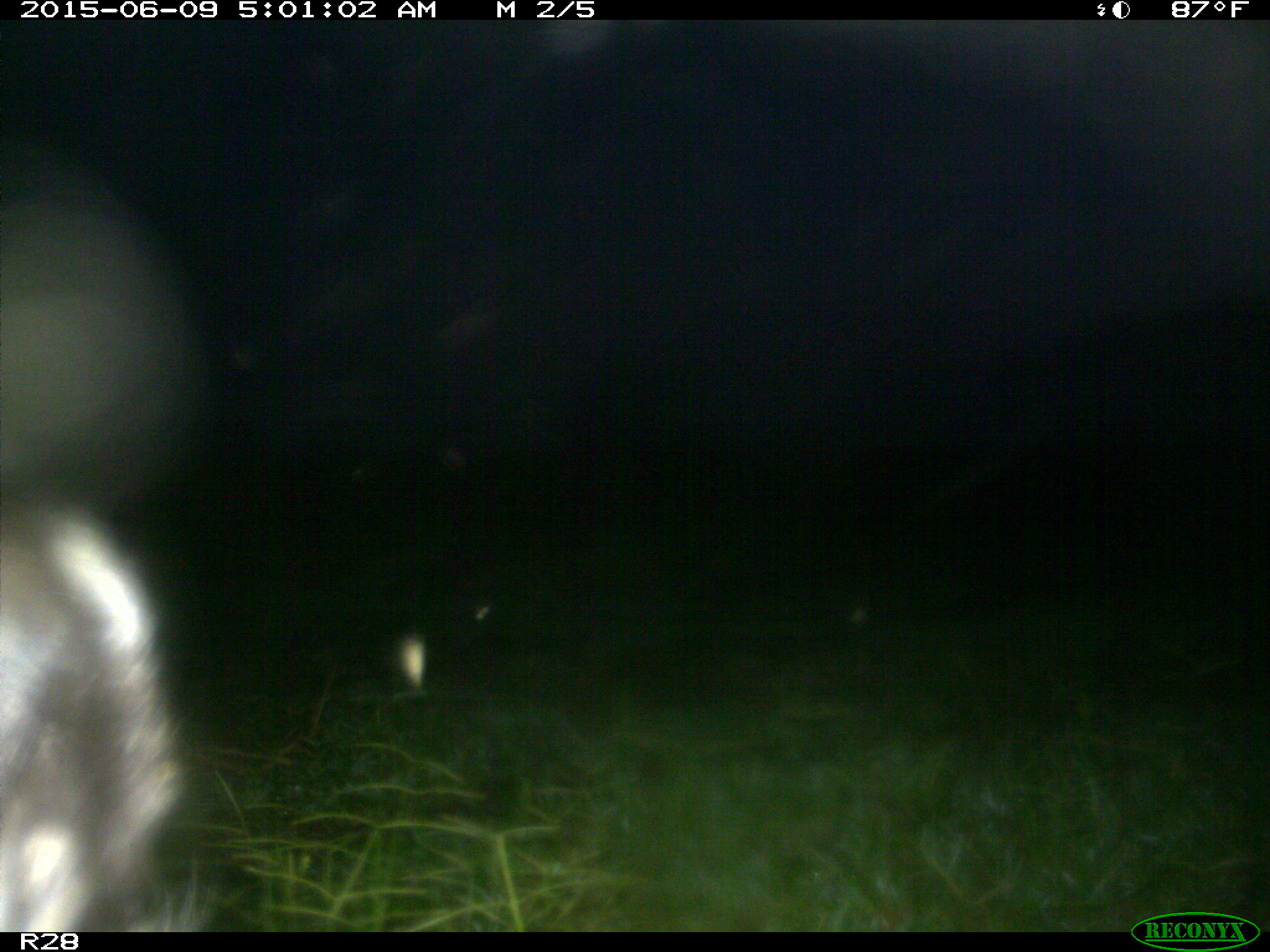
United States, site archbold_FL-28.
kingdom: Animalia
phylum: Chordata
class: Mammalia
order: Artiodactyla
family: Bovidae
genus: Bos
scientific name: Bos taurus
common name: domestic cow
Bos taurus (domestic cow).